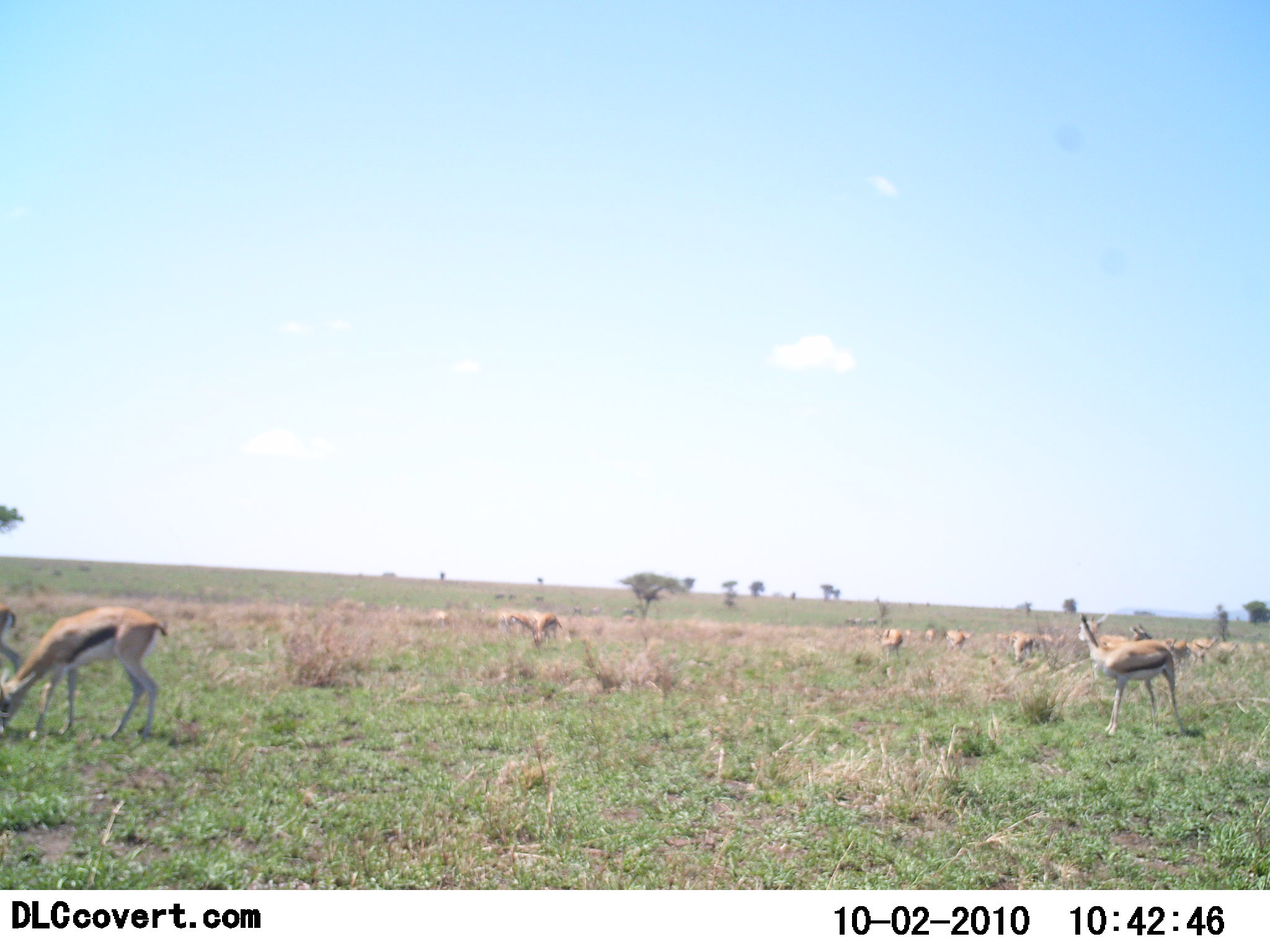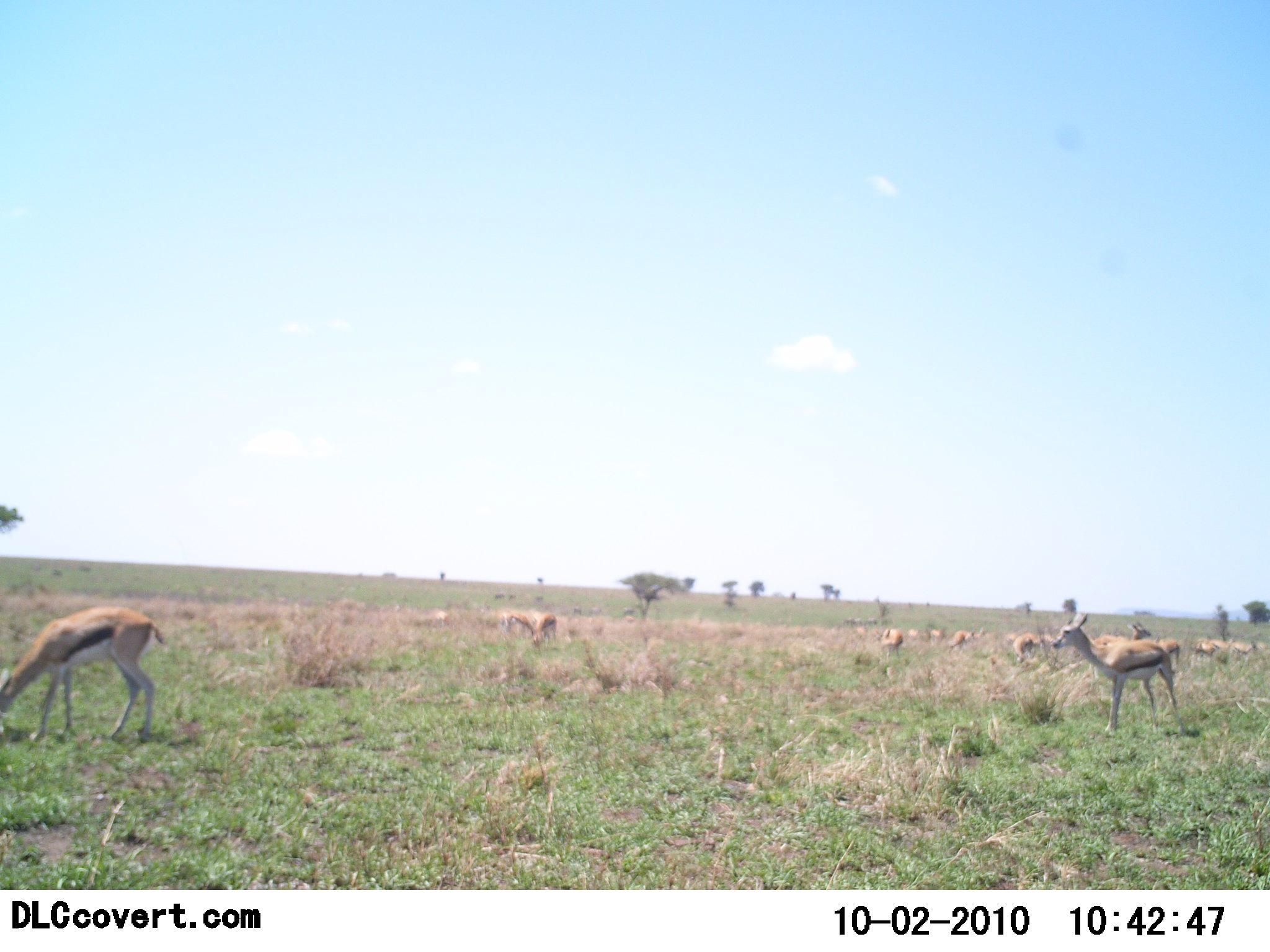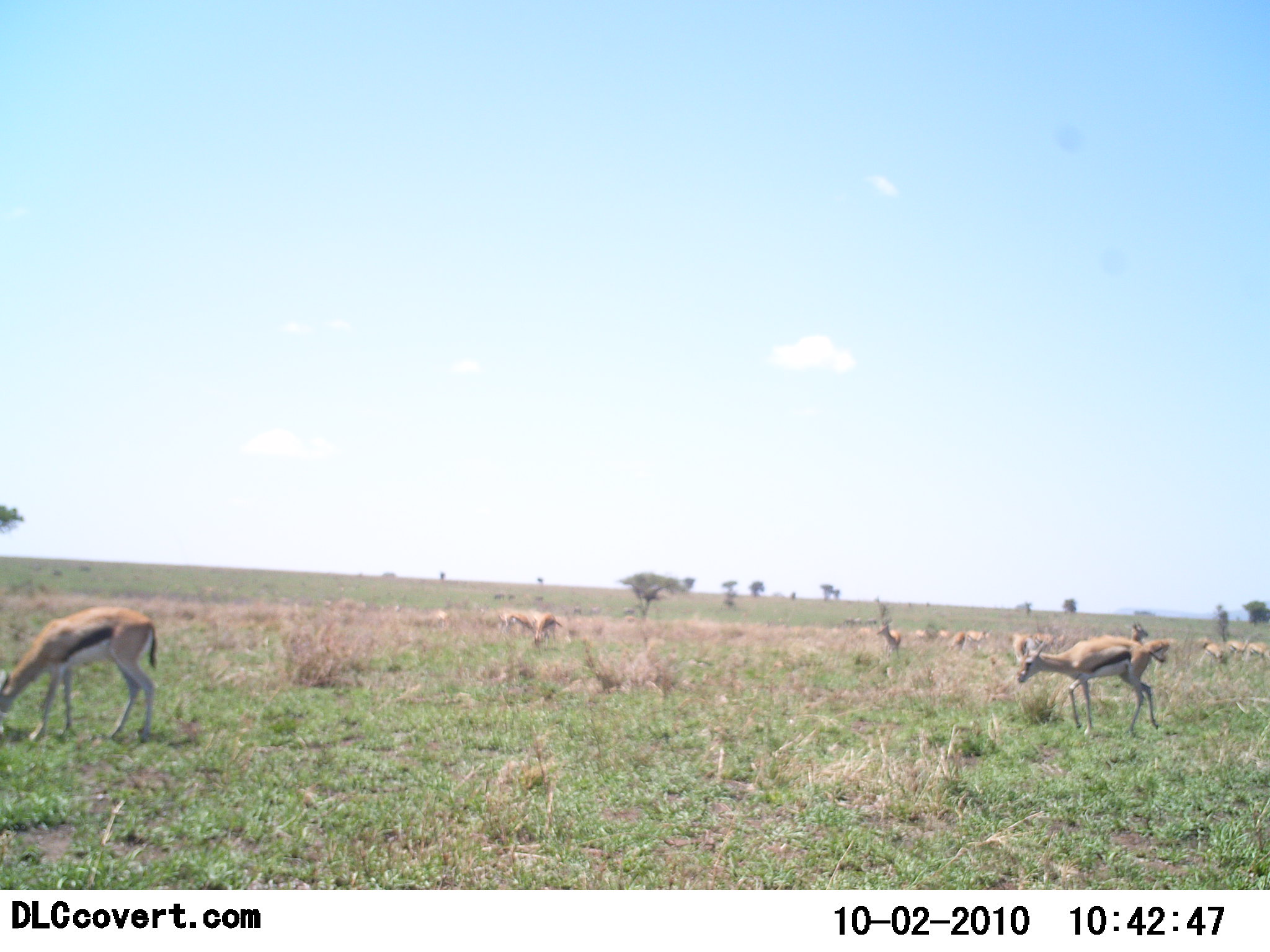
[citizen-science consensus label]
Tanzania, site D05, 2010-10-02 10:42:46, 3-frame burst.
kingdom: Animalia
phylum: Chordata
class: Mammalia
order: Artiodactyla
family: Bovidae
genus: Eudorcas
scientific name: Eudorcas thomsonii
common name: thomson's gazelle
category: gazellethomsons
Gazellethomsons (thomson's gazelle) (Eudorcas thomsonii), count 11-50. Behavior (volunteer vote fractions): standing 57%, resting 0%, moving 29%, interacting 0%. Young present (vote fraction): 0%. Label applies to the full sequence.